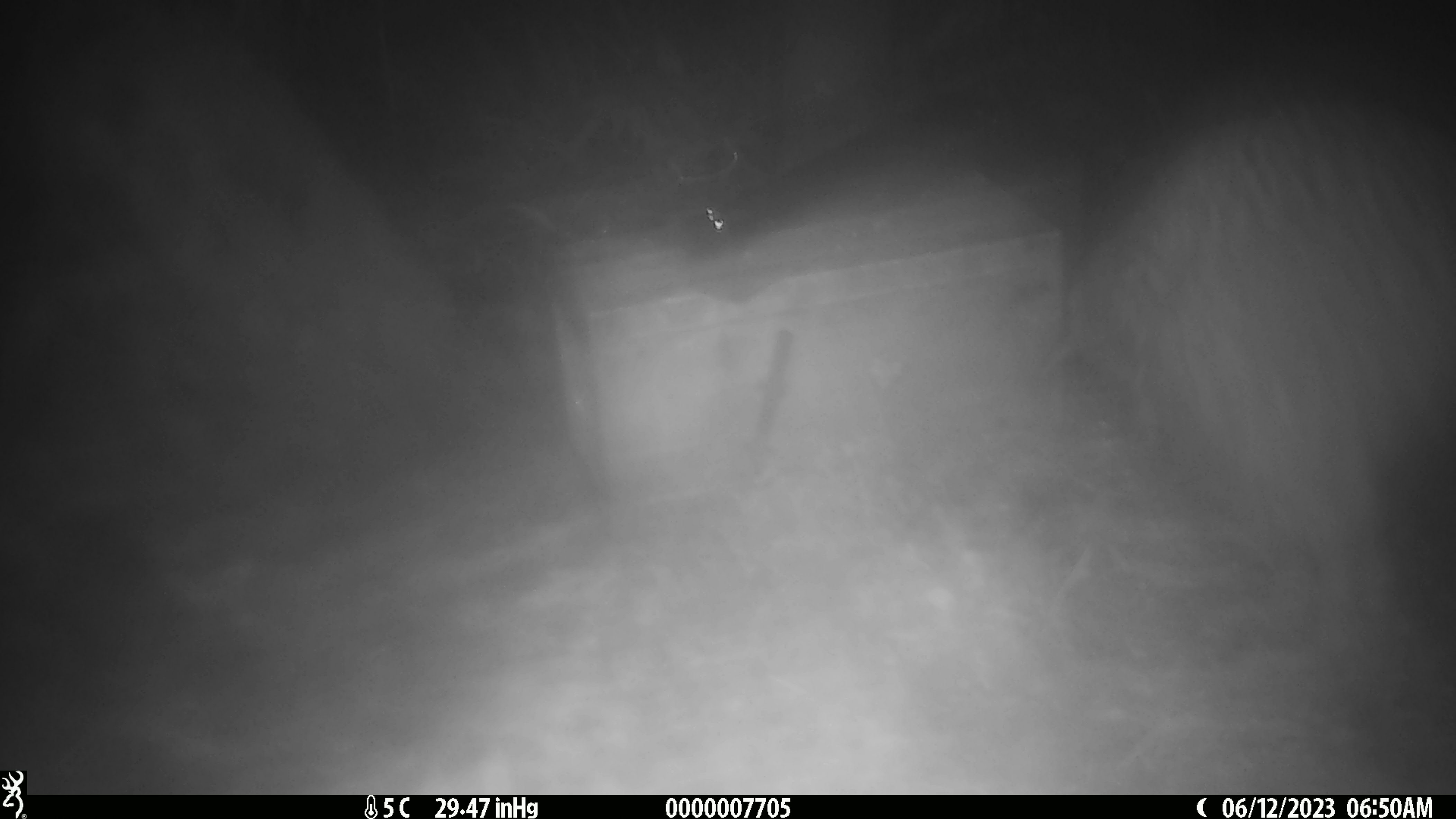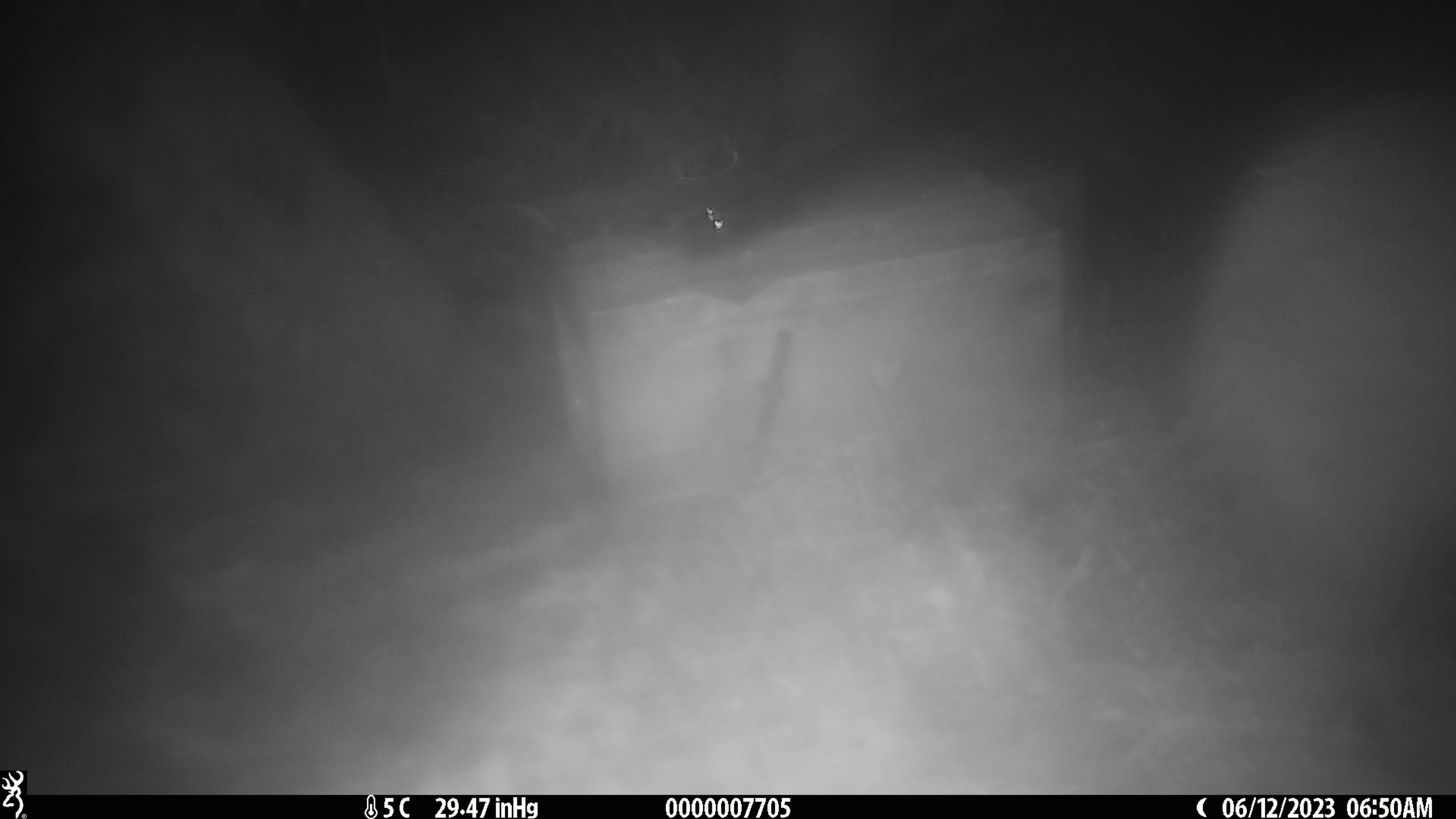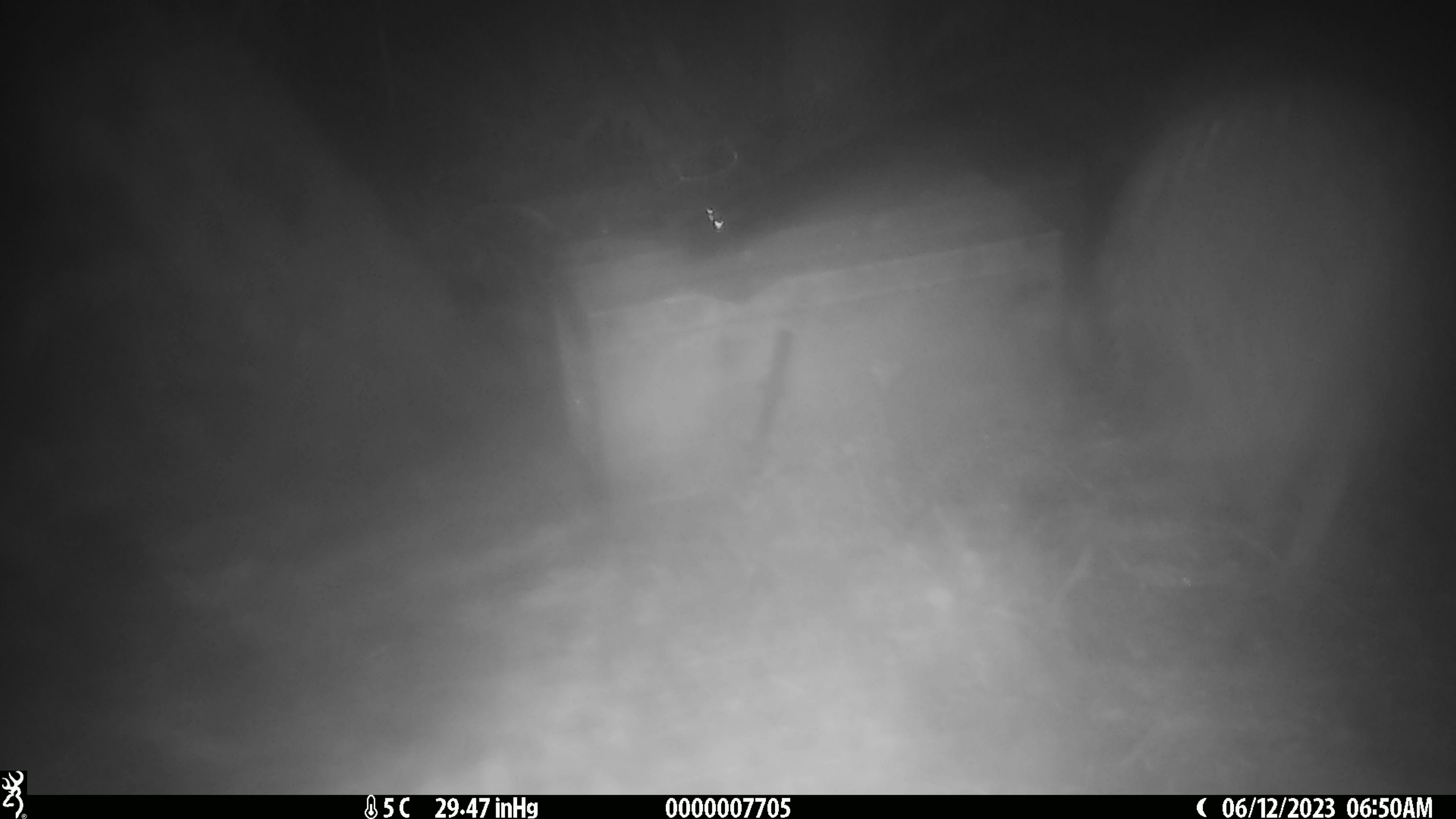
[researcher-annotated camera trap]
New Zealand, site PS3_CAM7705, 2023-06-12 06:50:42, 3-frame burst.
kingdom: Animalia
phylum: Chordata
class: Aves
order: Apterygiformes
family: Apterygidae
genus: Apteryx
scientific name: Apteryx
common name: kiwi